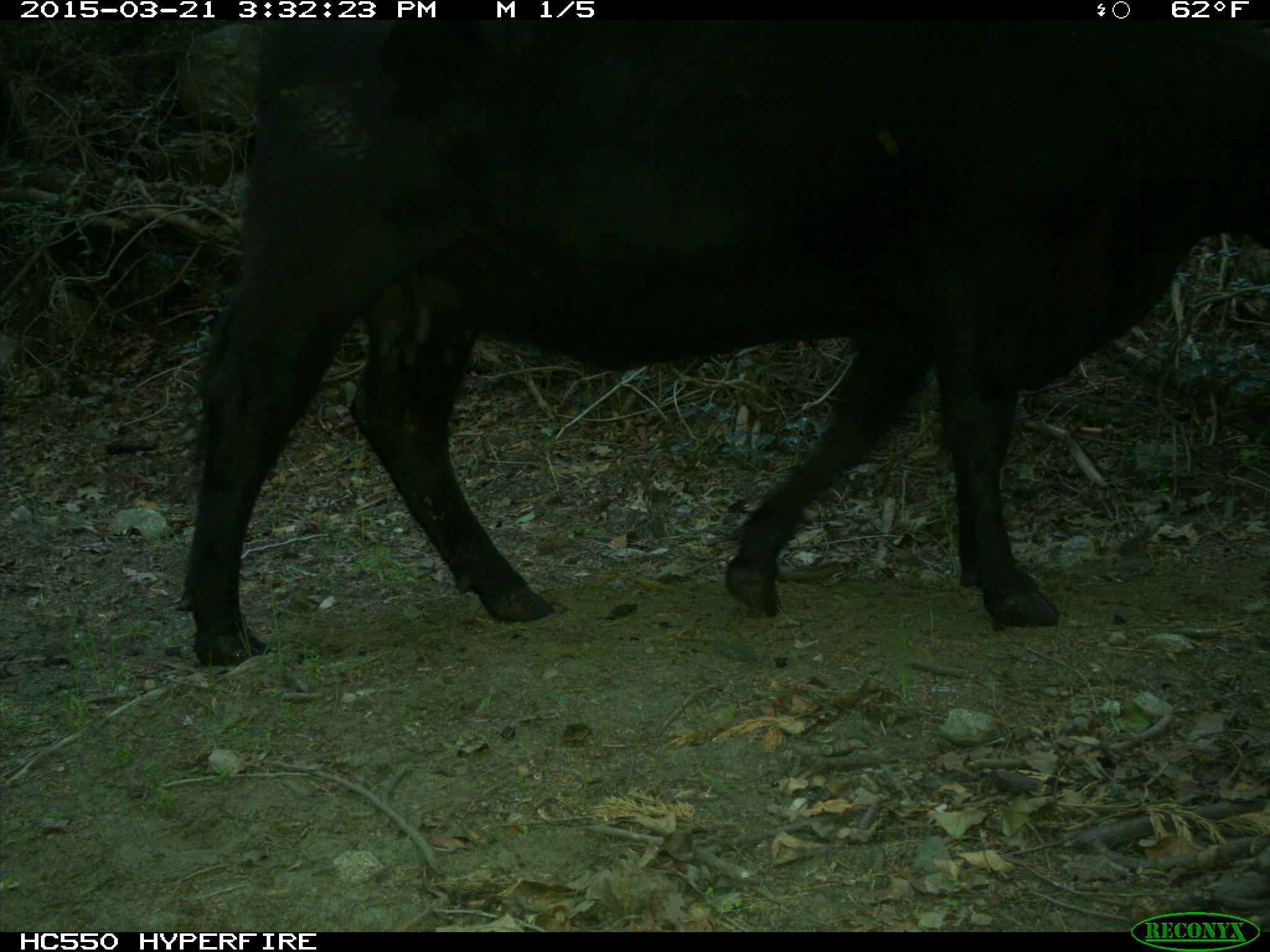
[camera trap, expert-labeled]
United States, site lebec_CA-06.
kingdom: Animalia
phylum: Chordata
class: Mammalia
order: Artiodactyla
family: Bovidae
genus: Bos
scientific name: Bos taurus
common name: domestic cow